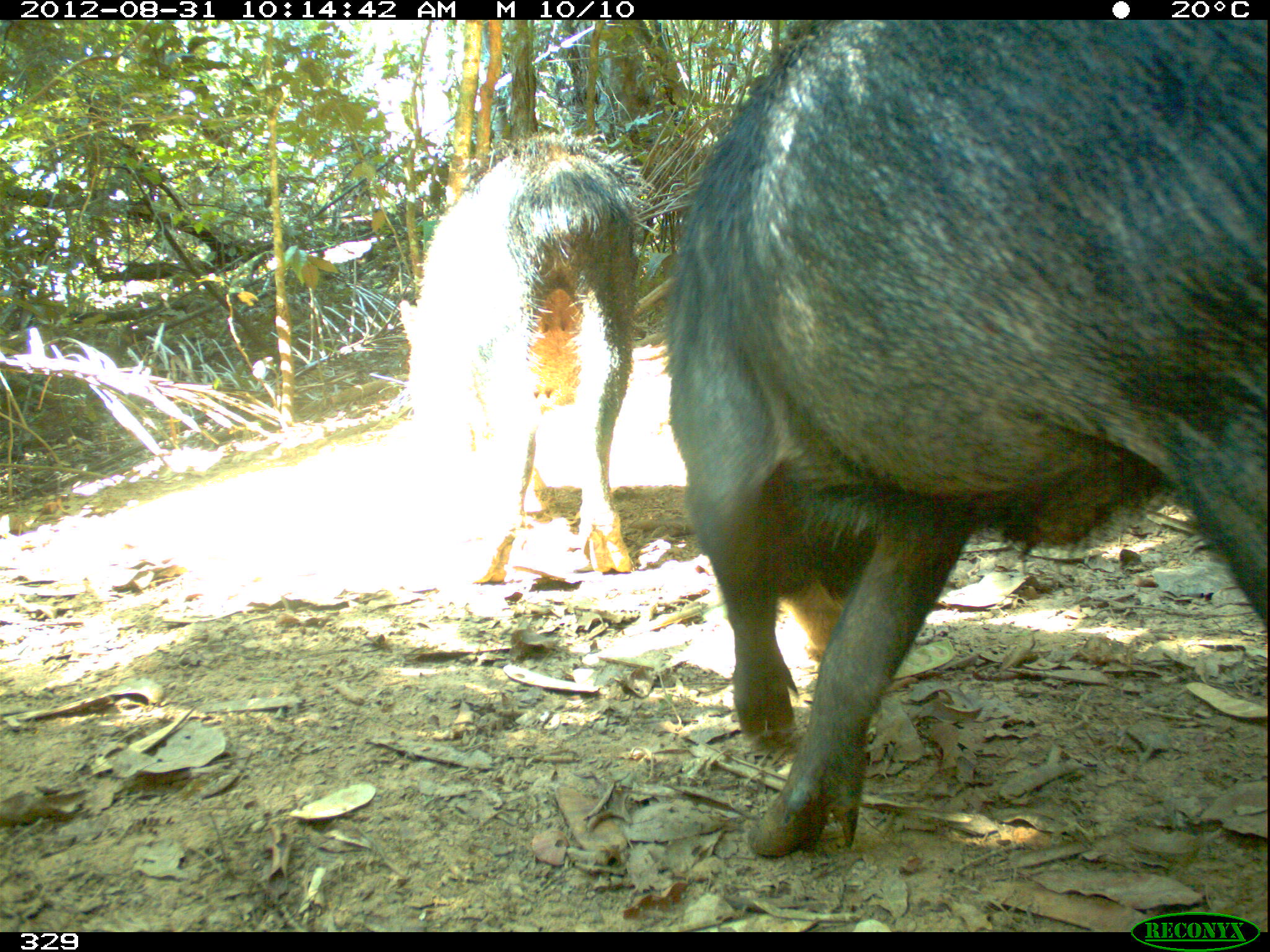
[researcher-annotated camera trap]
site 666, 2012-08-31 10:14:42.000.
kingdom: Animalia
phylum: Chordata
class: Mammalia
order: Artiodactyla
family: Tayassuidae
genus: Tayassu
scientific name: Tayassu pecari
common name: white-lipped peccary